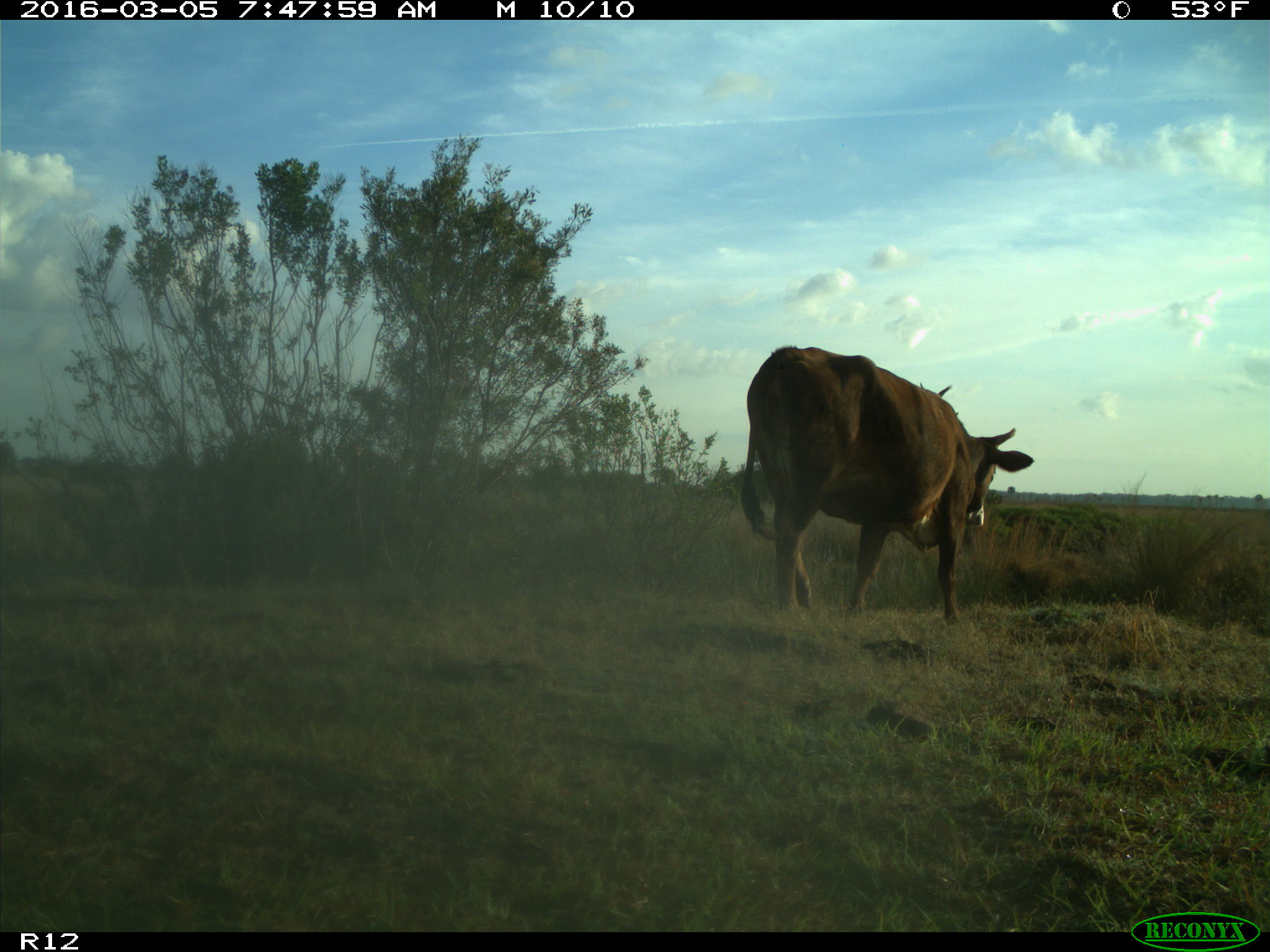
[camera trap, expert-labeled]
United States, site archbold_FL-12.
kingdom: Animalia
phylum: Chordata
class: Mammalia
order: Artiodactyla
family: Bovidae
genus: Bos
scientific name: Bos taurus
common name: domestic cow